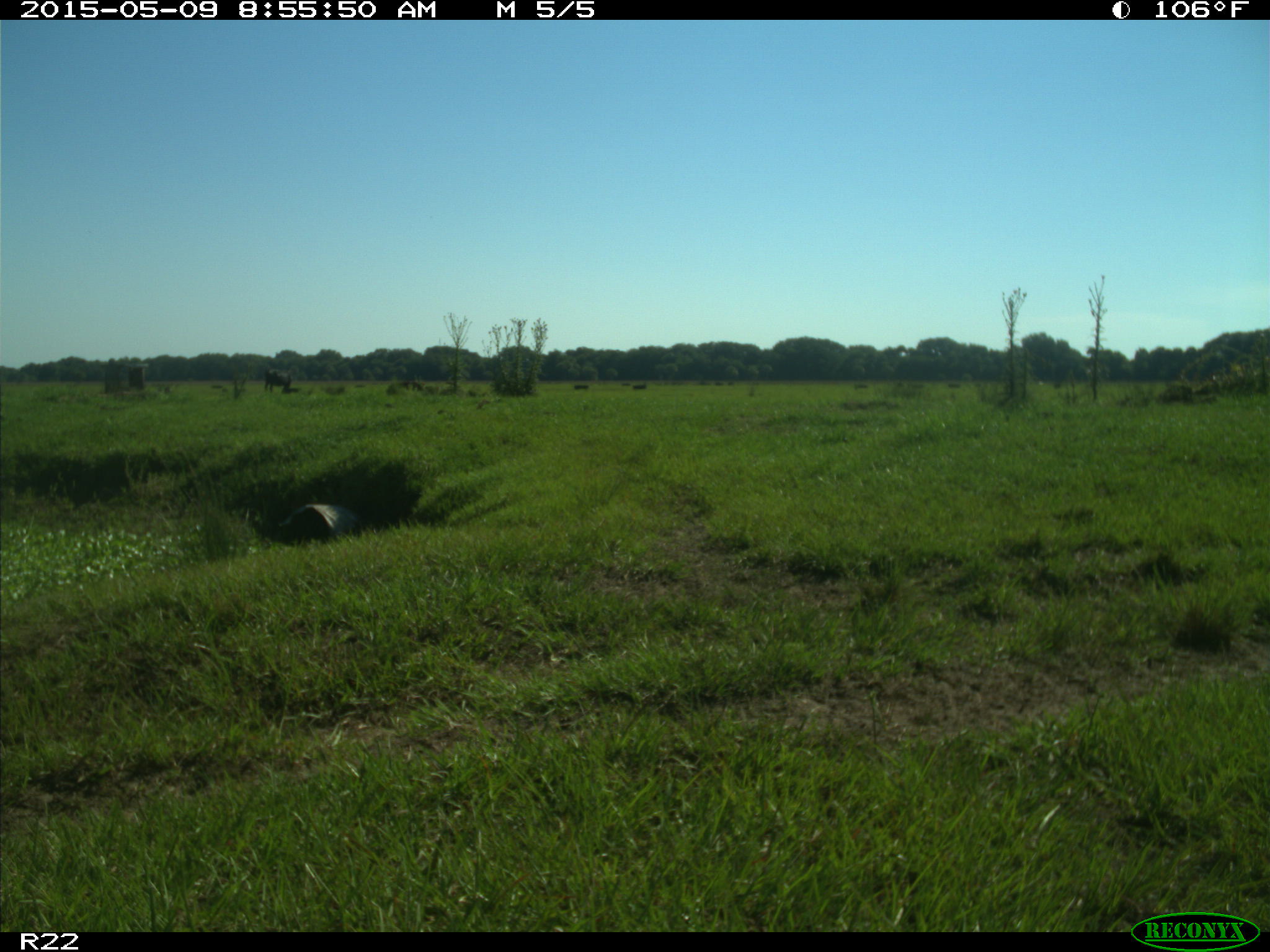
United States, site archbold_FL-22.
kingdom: Animalia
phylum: Chordata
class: Mammalia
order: Artiodactyla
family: Bovidae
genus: Bos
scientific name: Bos taurus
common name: domestic cow